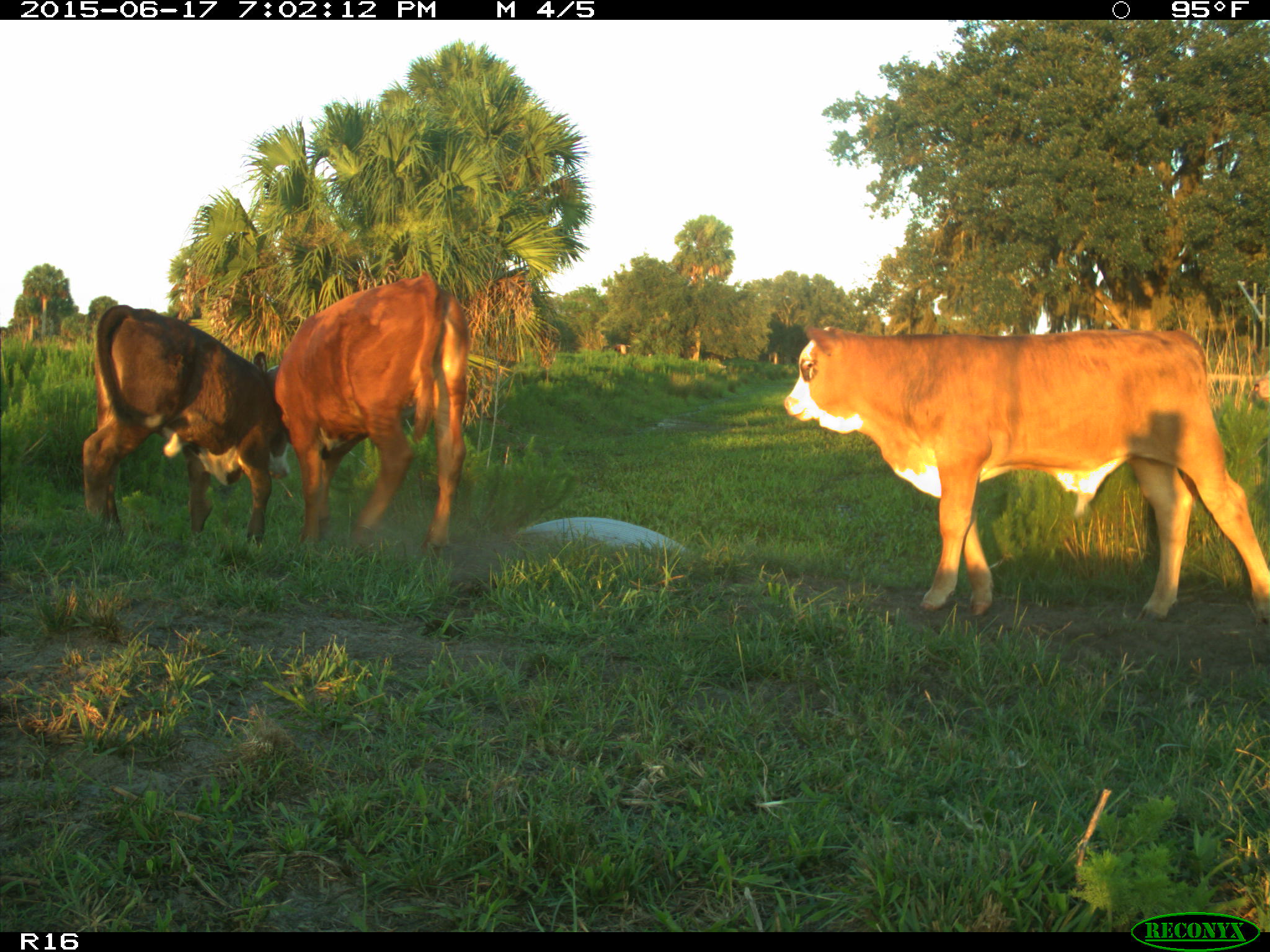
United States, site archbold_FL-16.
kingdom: Animalia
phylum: Chordata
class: Mammalia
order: Artiodactyla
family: Bovidae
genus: Bos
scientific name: Bos taurus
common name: domestic cow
Bos taurus (domestic cow).